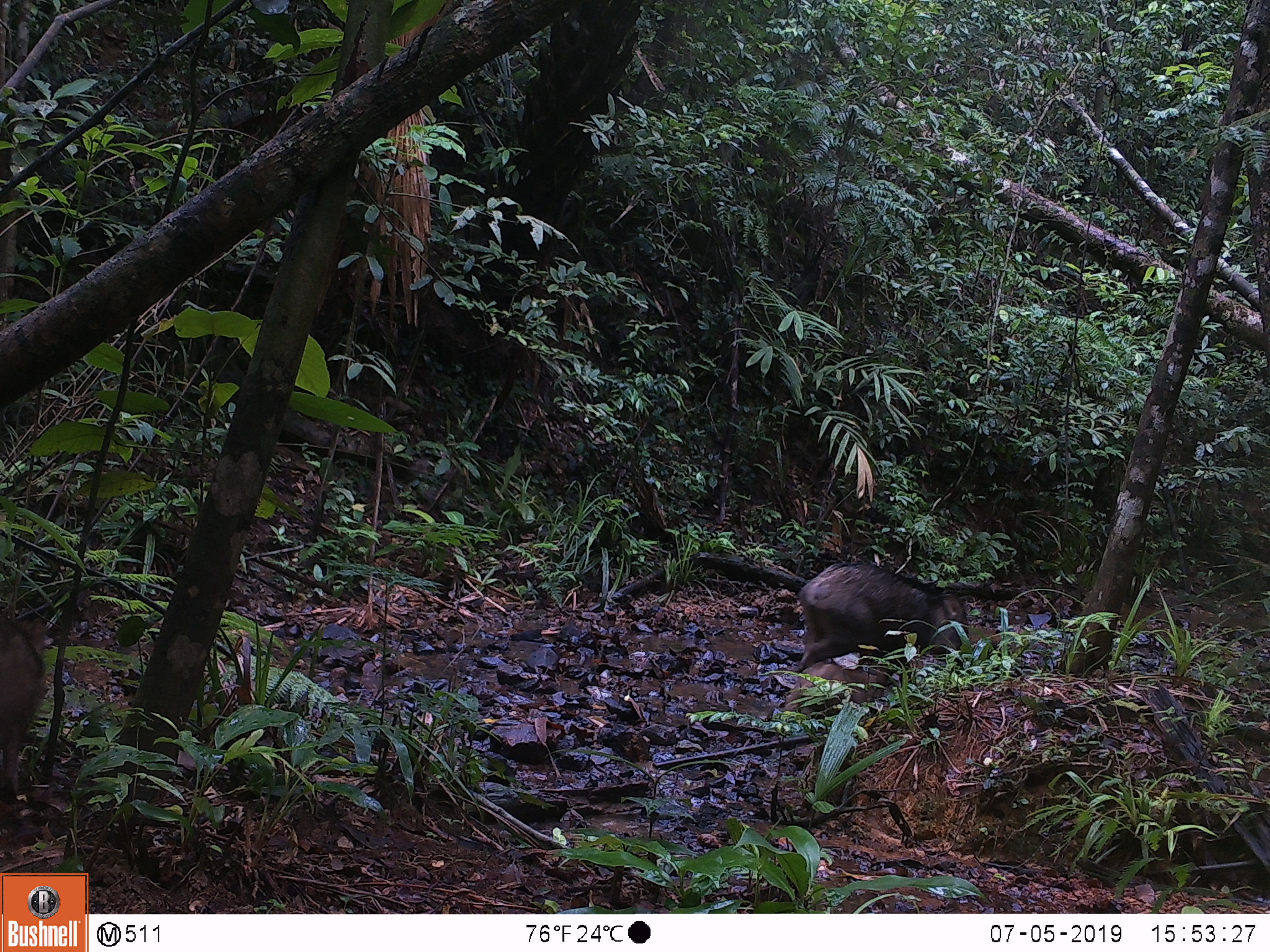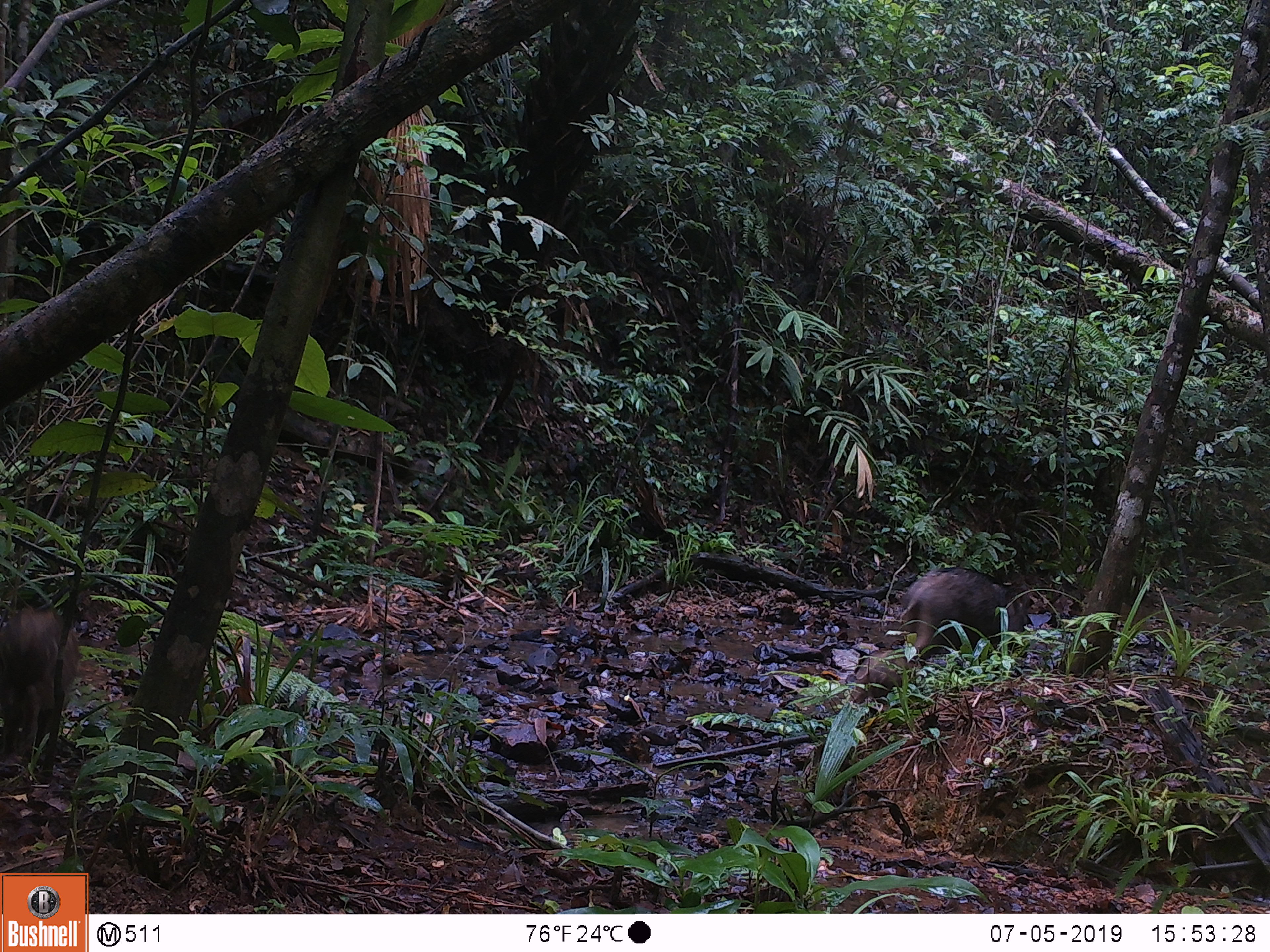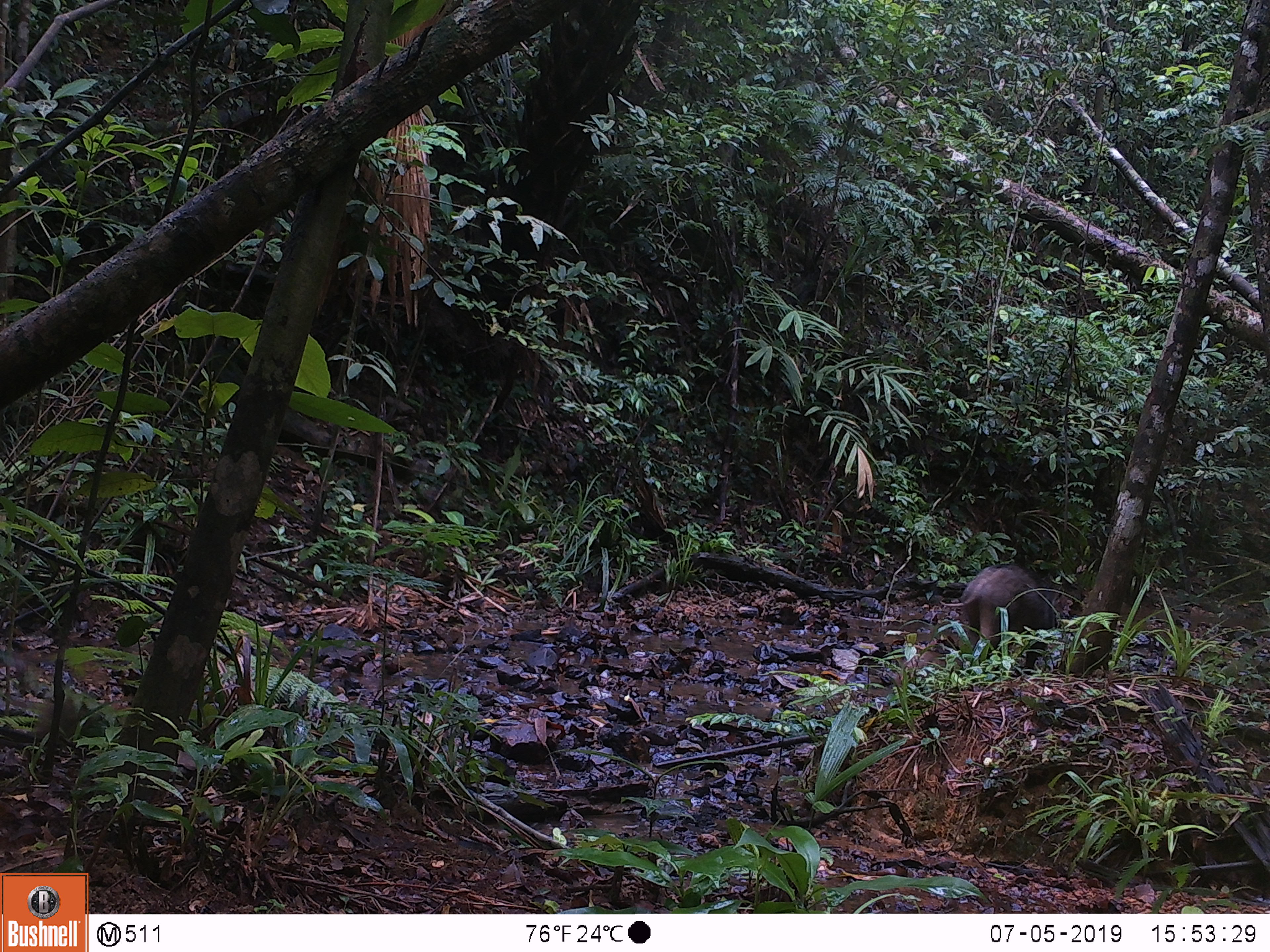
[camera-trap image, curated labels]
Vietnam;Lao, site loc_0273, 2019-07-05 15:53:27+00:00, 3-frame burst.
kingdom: Animalia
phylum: Chordata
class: Mammalia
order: Artiodactyla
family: Suidae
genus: Sus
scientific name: Sus scrofa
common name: eurasian wild pig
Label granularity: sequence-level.